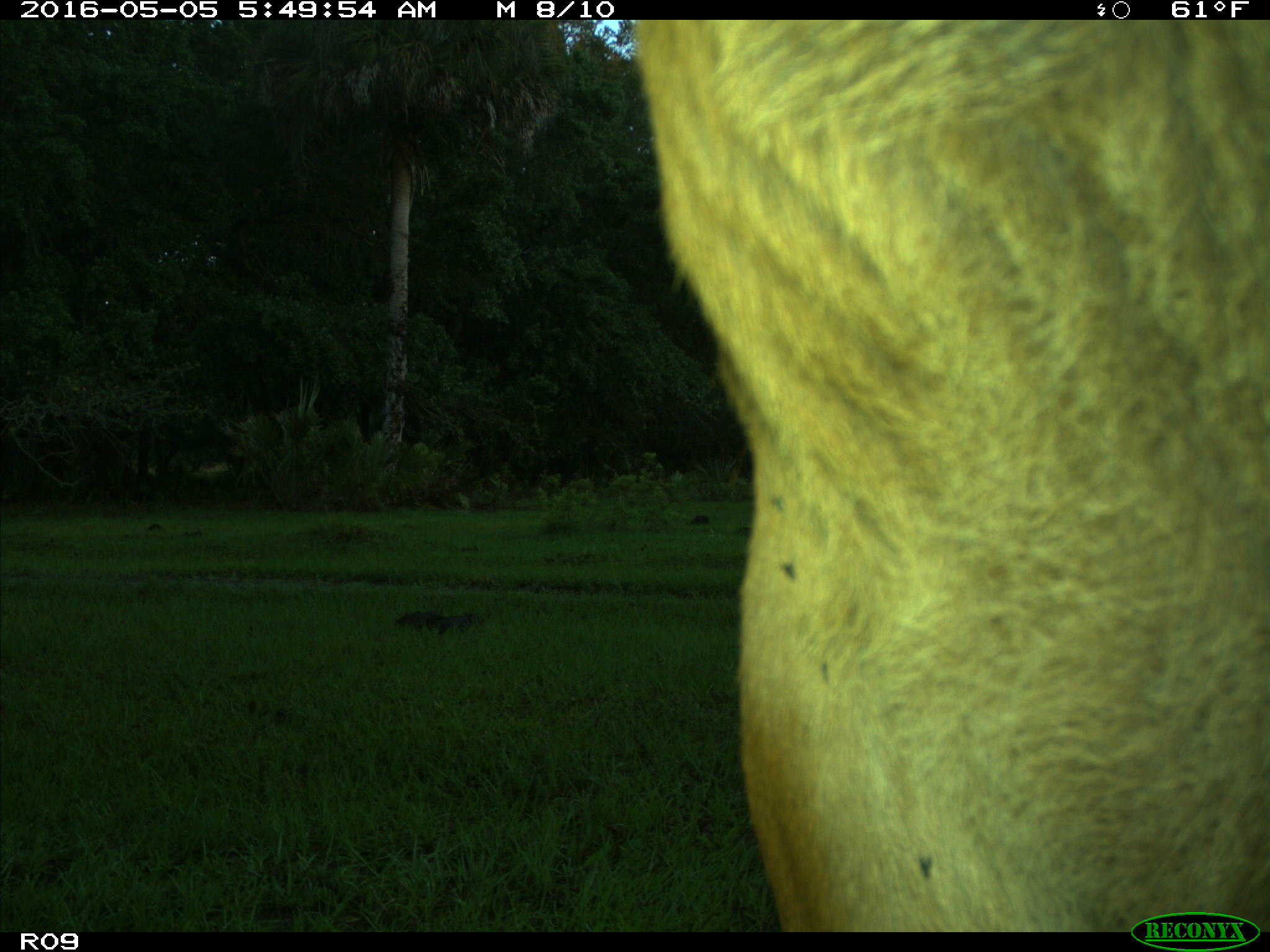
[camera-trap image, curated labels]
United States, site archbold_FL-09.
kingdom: Animalia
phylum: Chordata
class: Mammalia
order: Artiodactyla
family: Bovidae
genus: Bos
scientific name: Bos taurus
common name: domestic cow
Bos taurus (domestic cow).